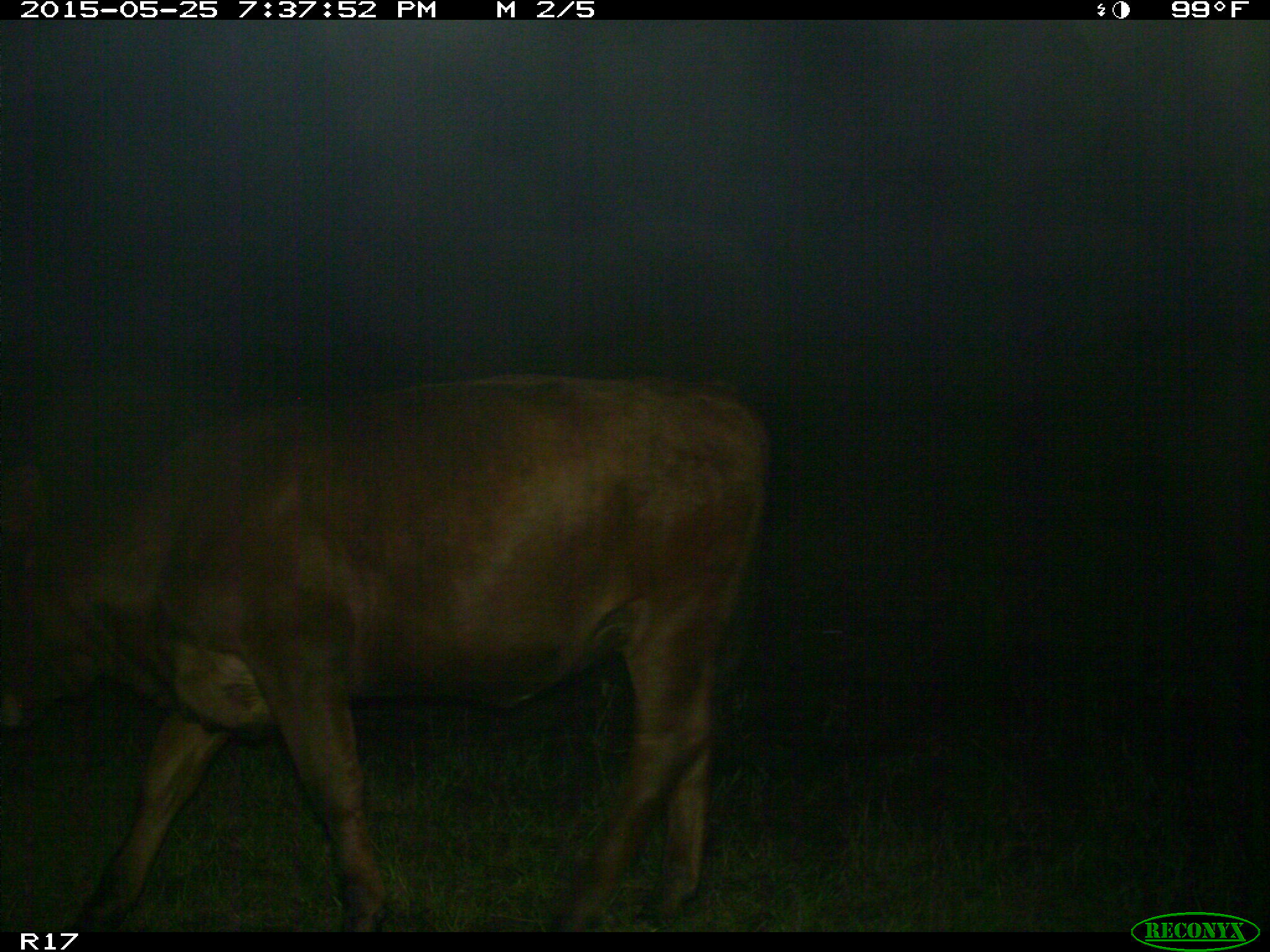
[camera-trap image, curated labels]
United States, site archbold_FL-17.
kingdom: Animalia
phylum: Chordata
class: Mammalia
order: Artiodactyla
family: Bovidae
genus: Bos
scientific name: Bos taurus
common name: domestic cow